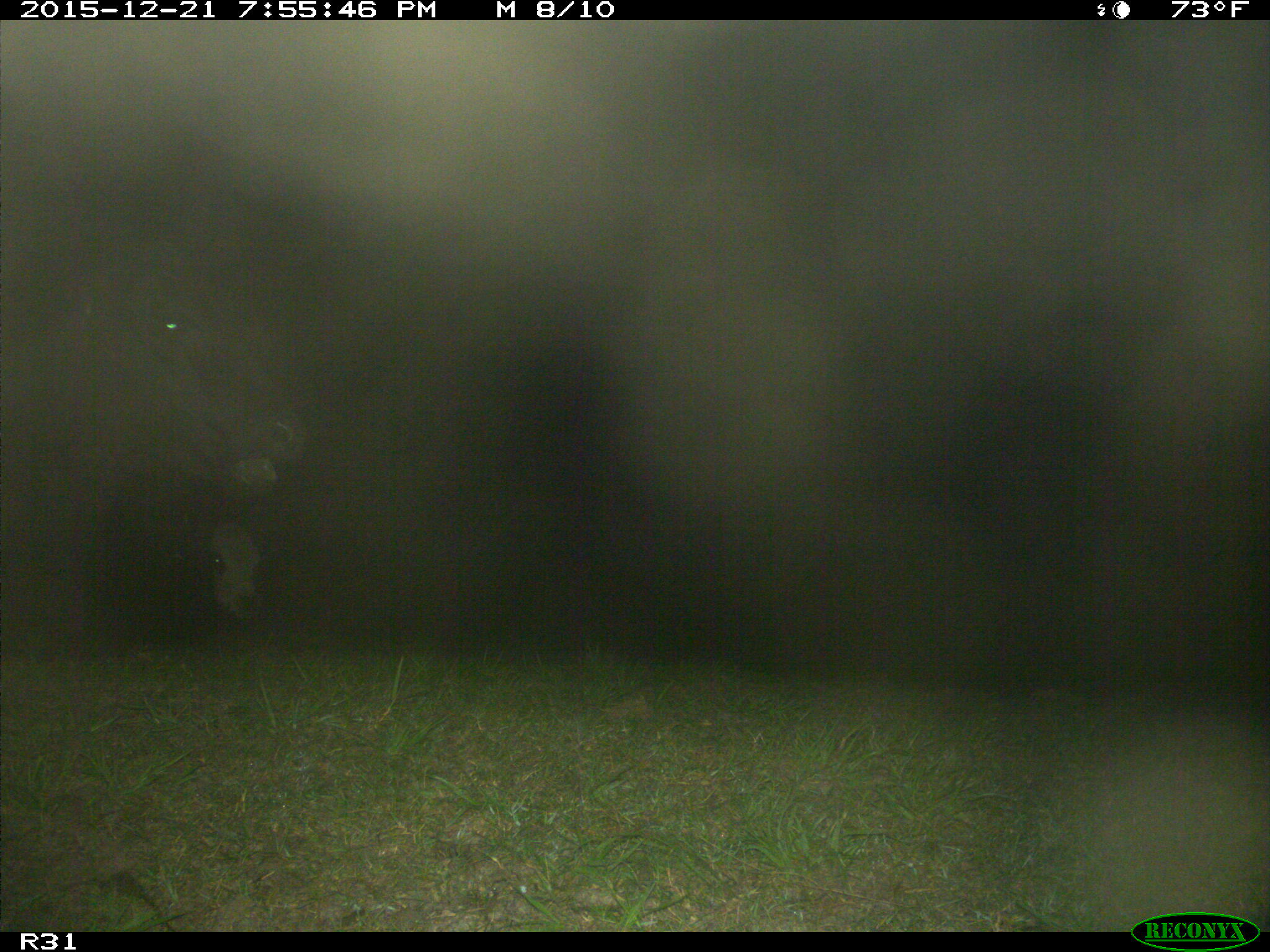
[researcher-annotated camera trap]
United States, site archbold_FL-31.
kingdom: Animalia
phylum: Chordata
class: Mammalia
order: Artiodactyla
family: Bovidae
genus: Bos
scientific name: Bos taurus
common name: domestic cow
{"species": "Bos taurus (domestic cow)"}